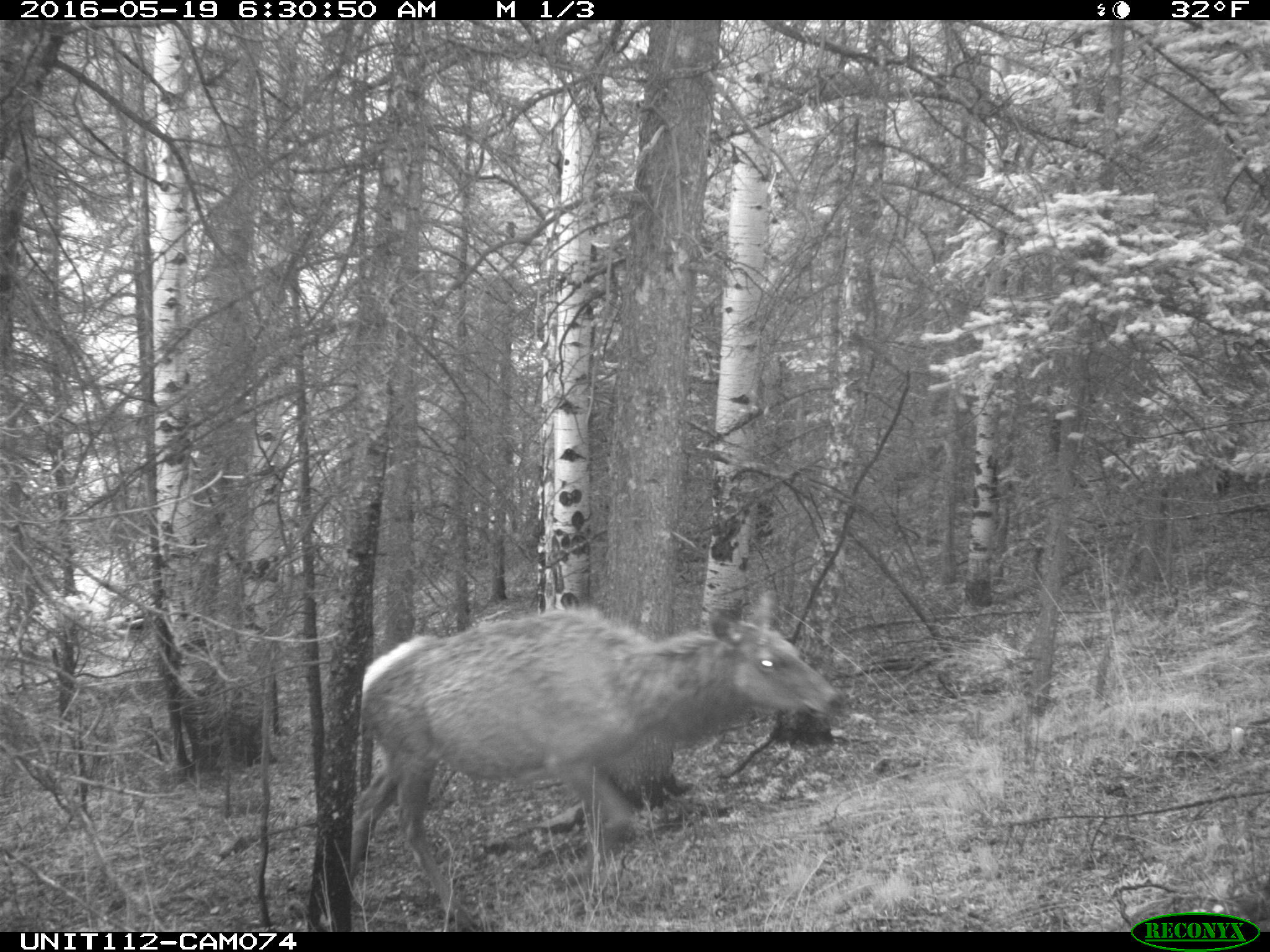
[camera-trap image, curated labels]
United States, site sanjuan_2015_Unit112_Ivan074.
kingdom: Animalia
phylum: Chordata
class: Mammalia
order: Artiodactyla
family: Cervidae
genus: Cervus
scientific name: Cervus elaphus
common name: red deer